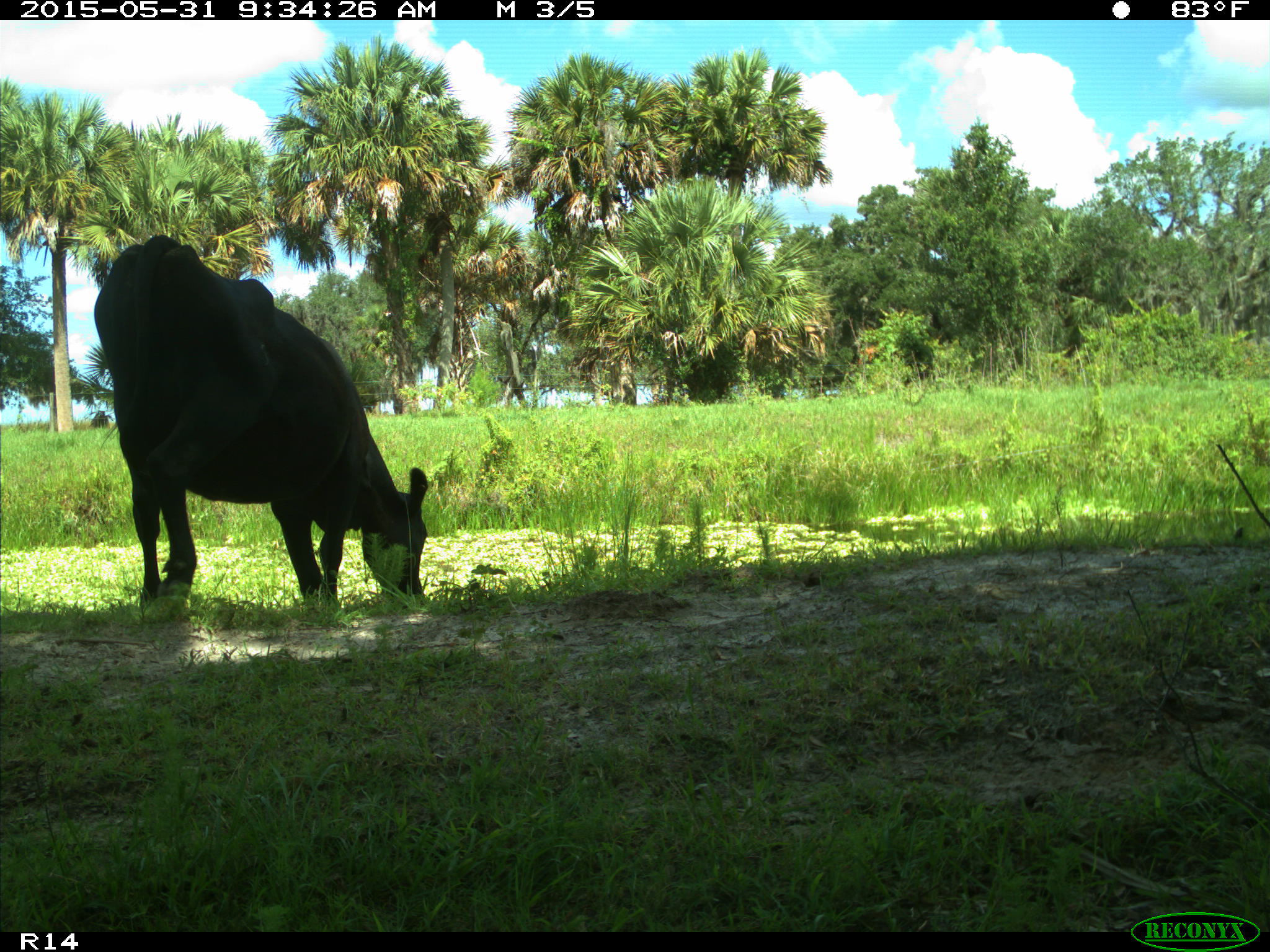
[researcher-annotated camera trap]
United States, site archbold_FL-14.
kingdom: Animalia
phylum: Chordata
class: Mammalia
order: Artiodactyla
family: Bovidae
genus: Bos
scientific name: Bos taurus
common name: domestic cow